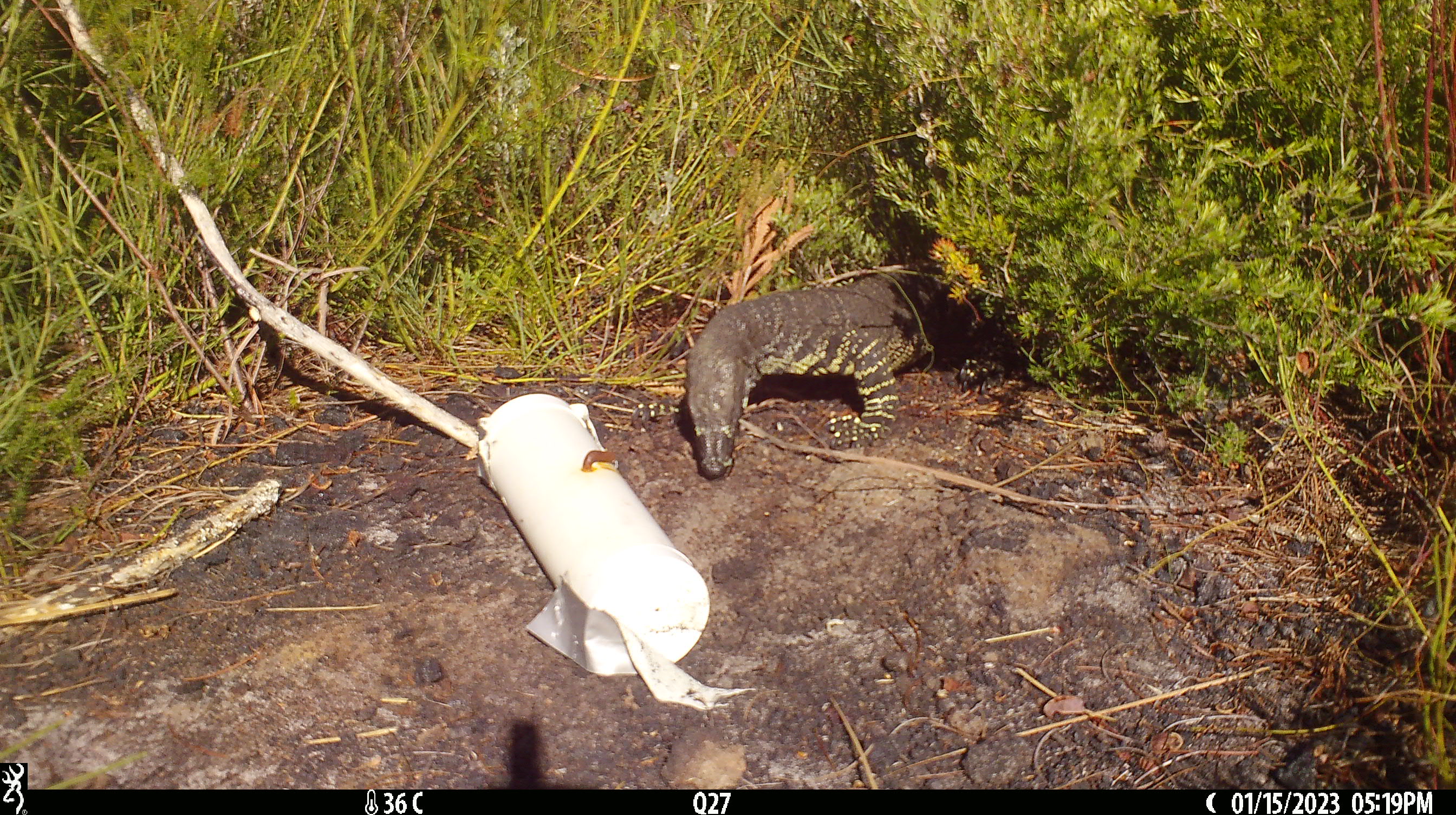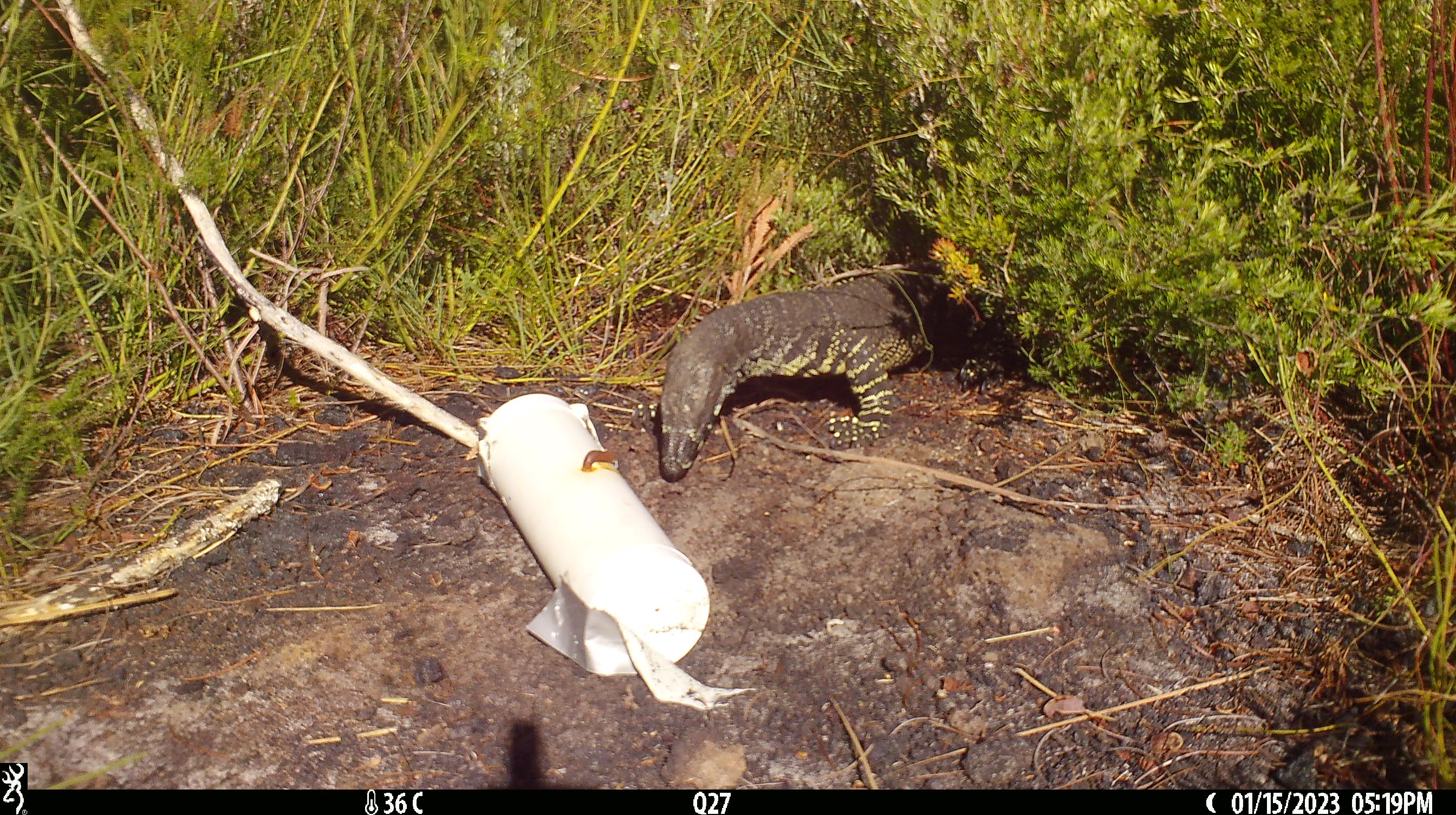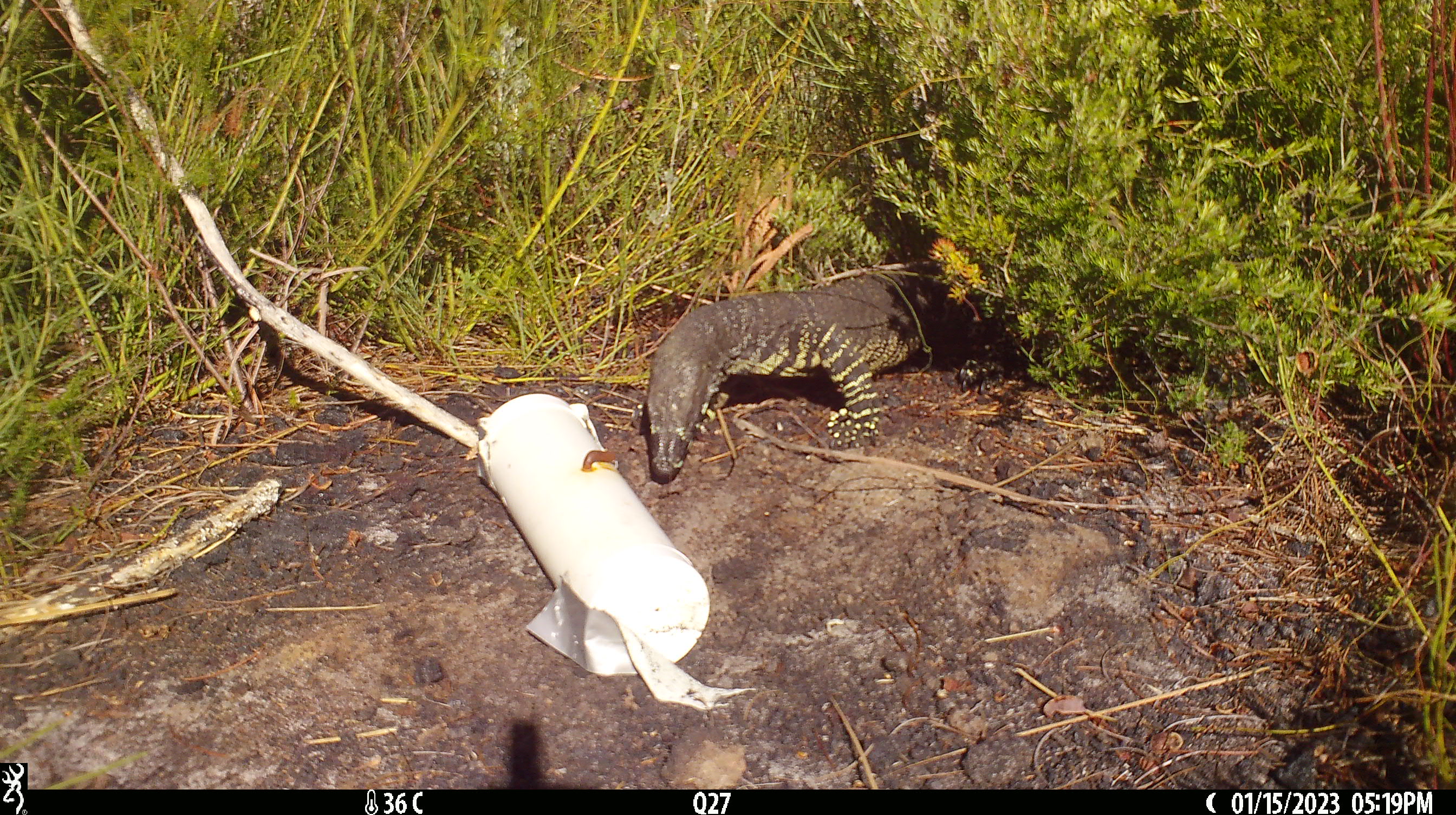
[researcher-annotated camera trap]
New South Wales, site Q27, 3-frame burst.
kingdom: Animalia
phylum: Chordata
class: Reptilia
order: Squamata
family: Varanidae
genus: Varanus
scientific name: Varanus varius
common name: lace monitor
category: goanna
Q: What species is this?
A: Goanna (lace monitor) (Varanus varius).